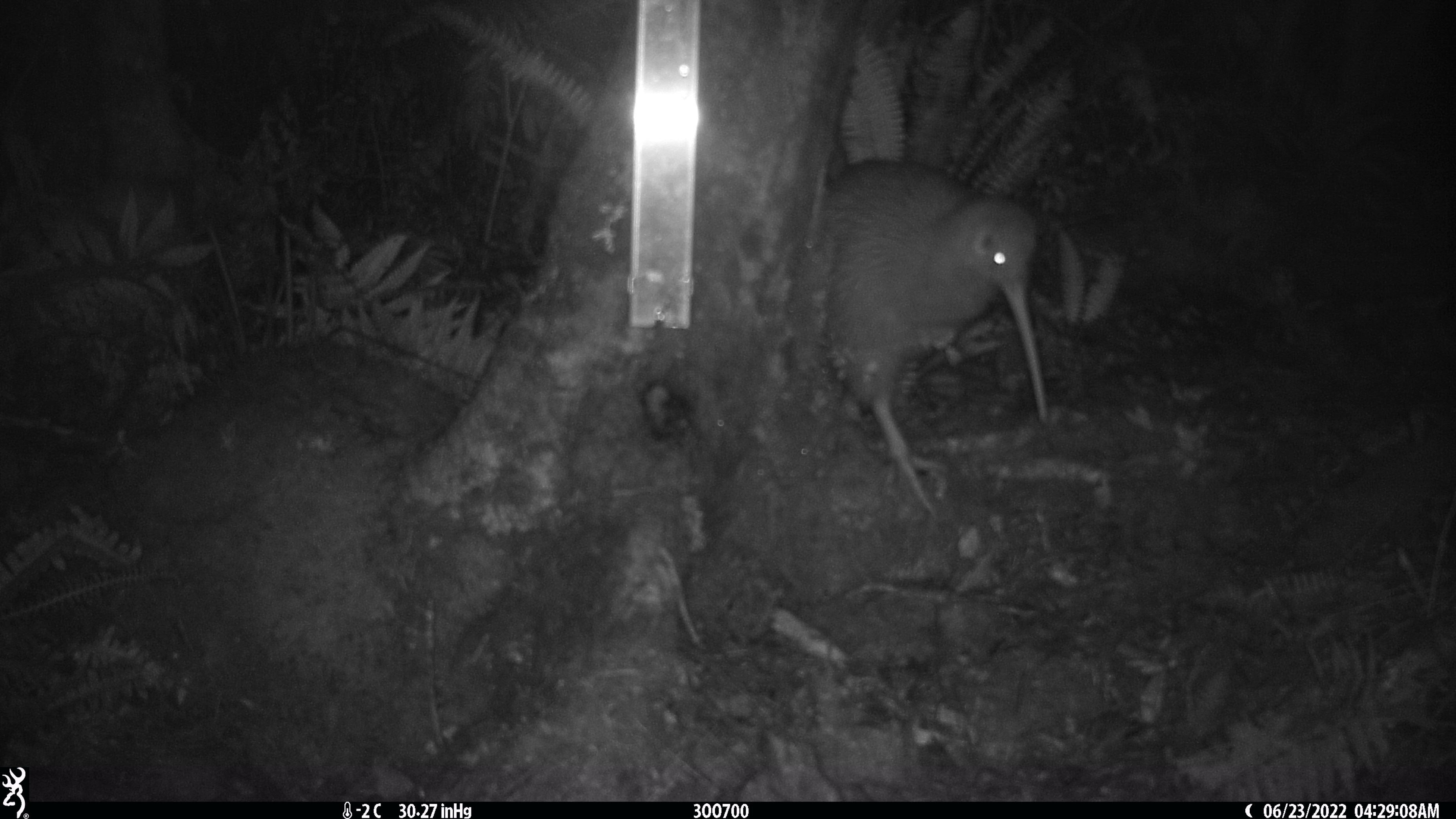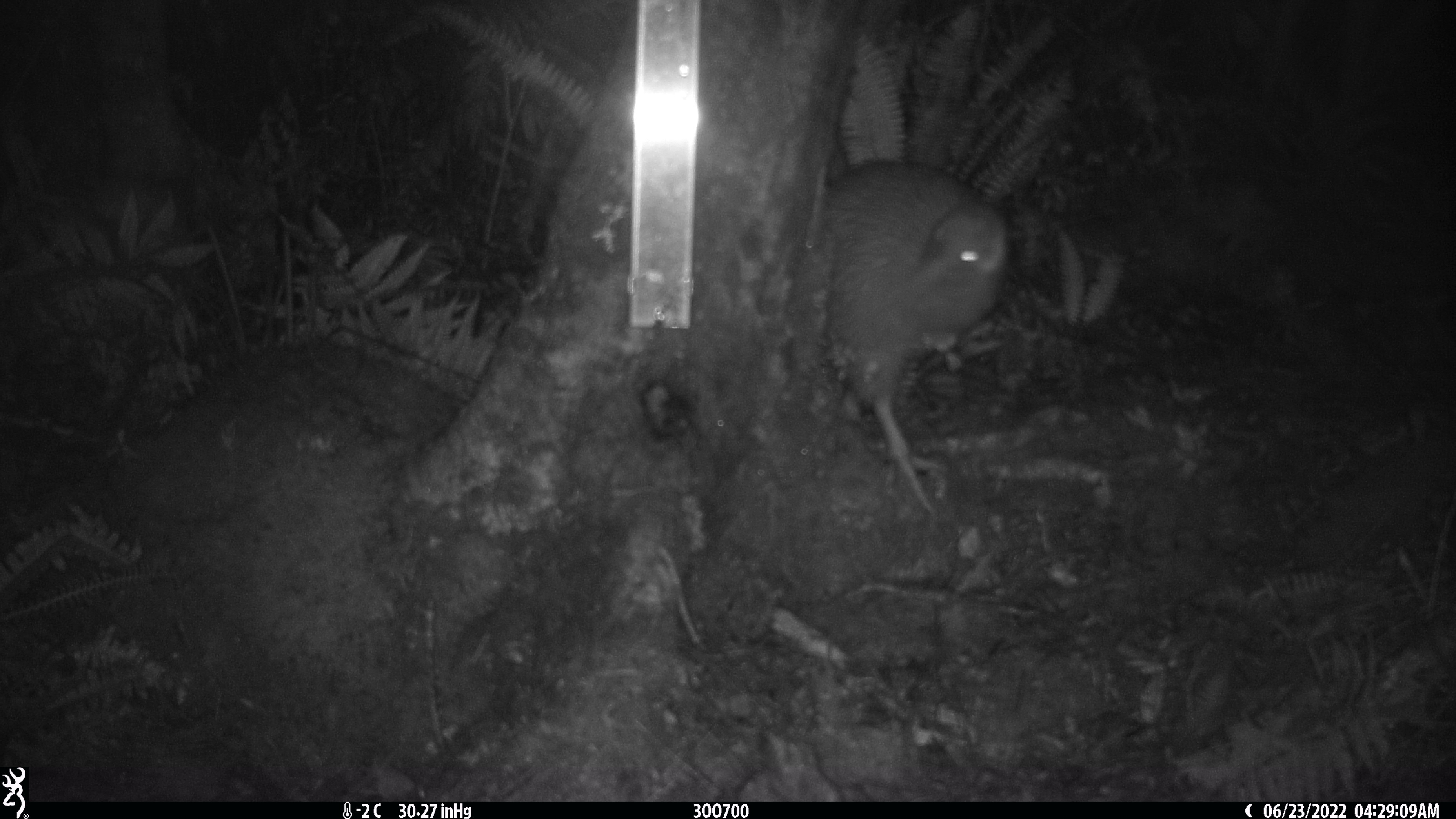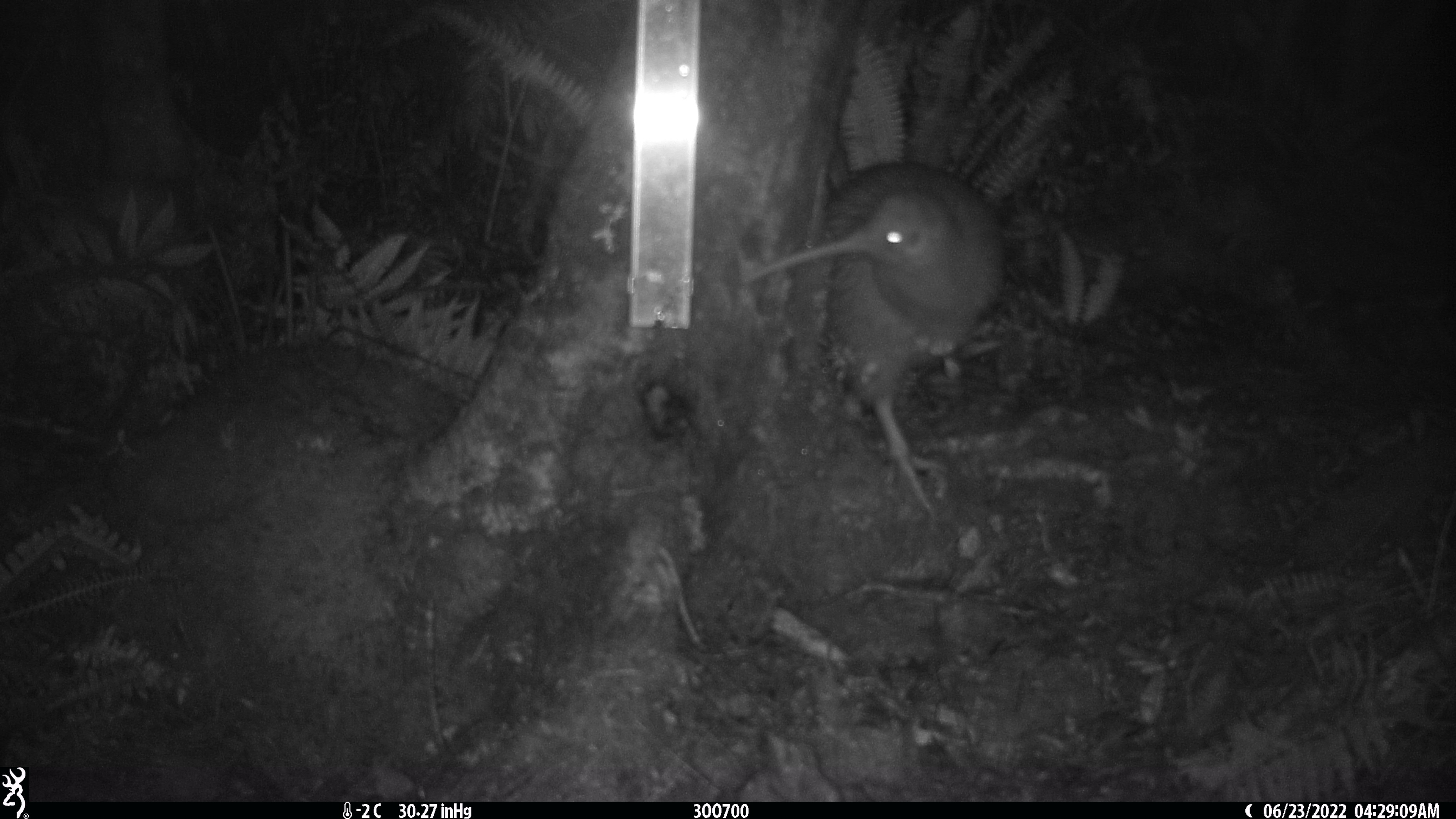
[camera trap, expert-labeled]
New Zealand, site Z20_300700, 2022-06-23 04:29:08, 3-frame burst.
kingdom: Animalia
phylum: Chordata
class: Aves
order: Apterygiformes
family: Apterygidae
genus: Apteryx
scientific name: Apteryx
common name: kiwi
Kiwi (Apteryx).